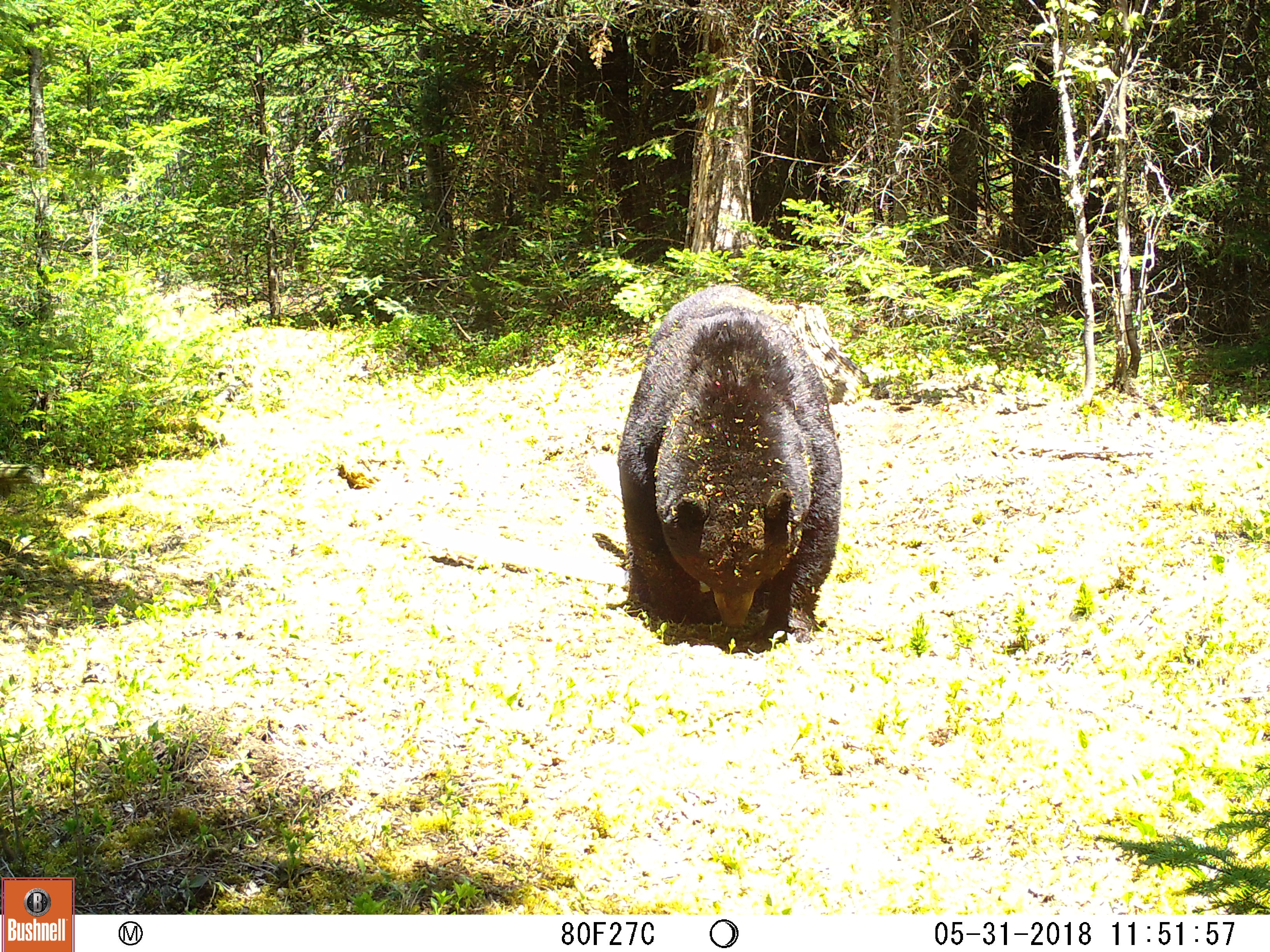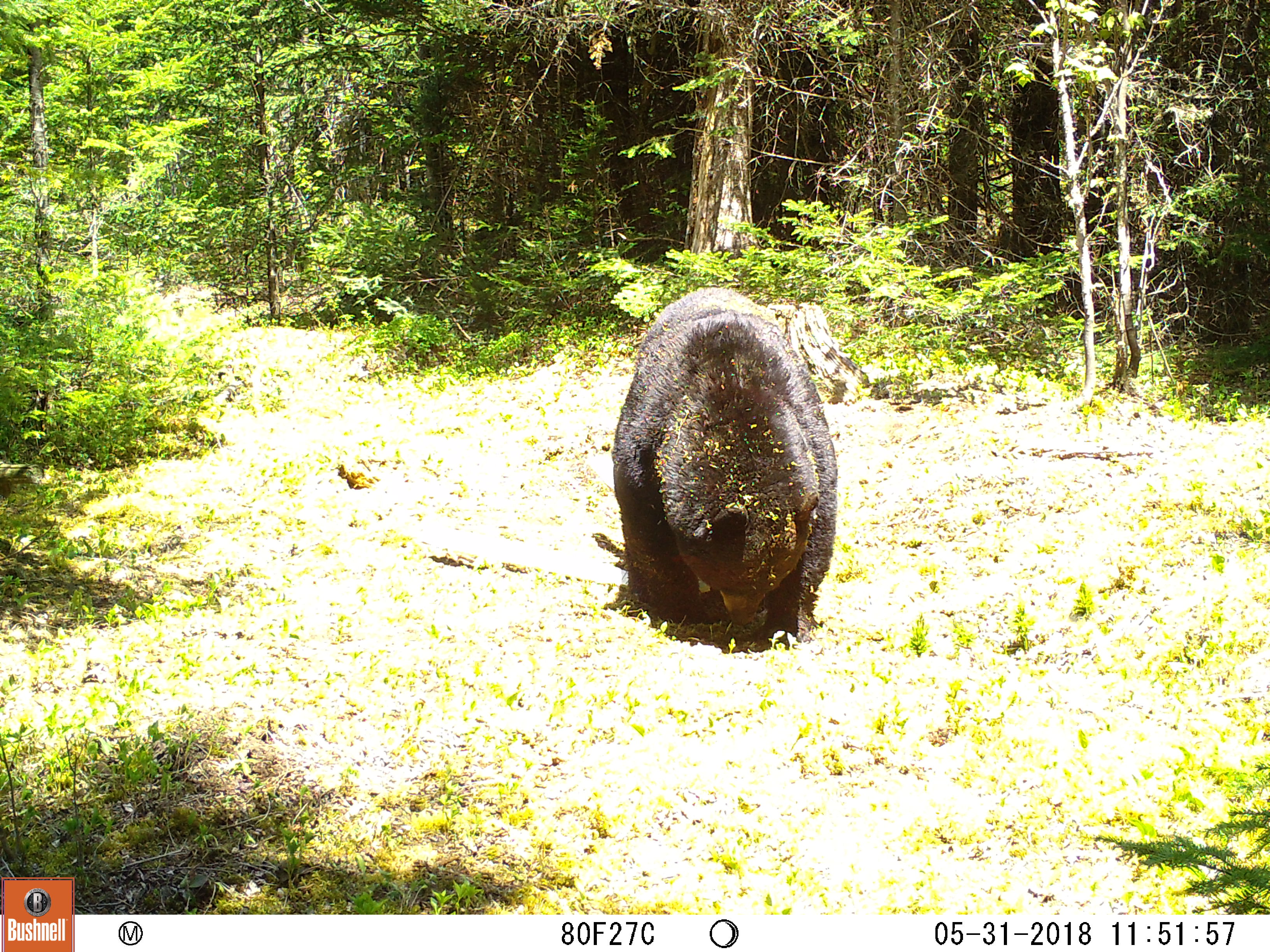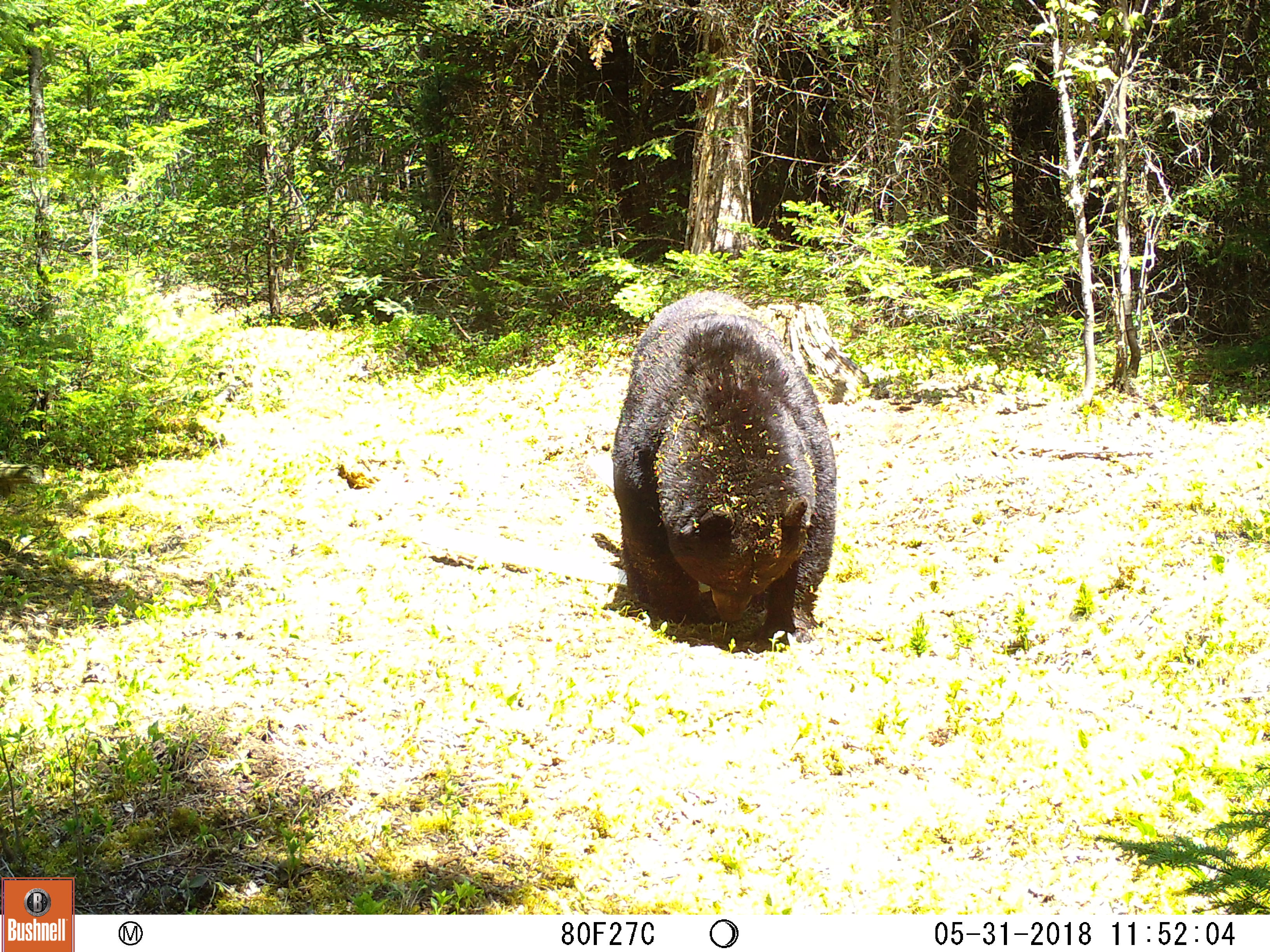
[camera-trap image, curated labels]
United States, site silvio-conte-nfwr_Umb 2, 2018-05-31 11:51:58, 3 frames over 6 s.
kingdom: Animalia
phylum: Chordata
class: Mammalia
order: Carnivora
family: Ursidae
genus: Ursus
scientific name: Ursus americanus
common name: black bear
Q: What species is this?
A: Black bear (Ursus americanus).